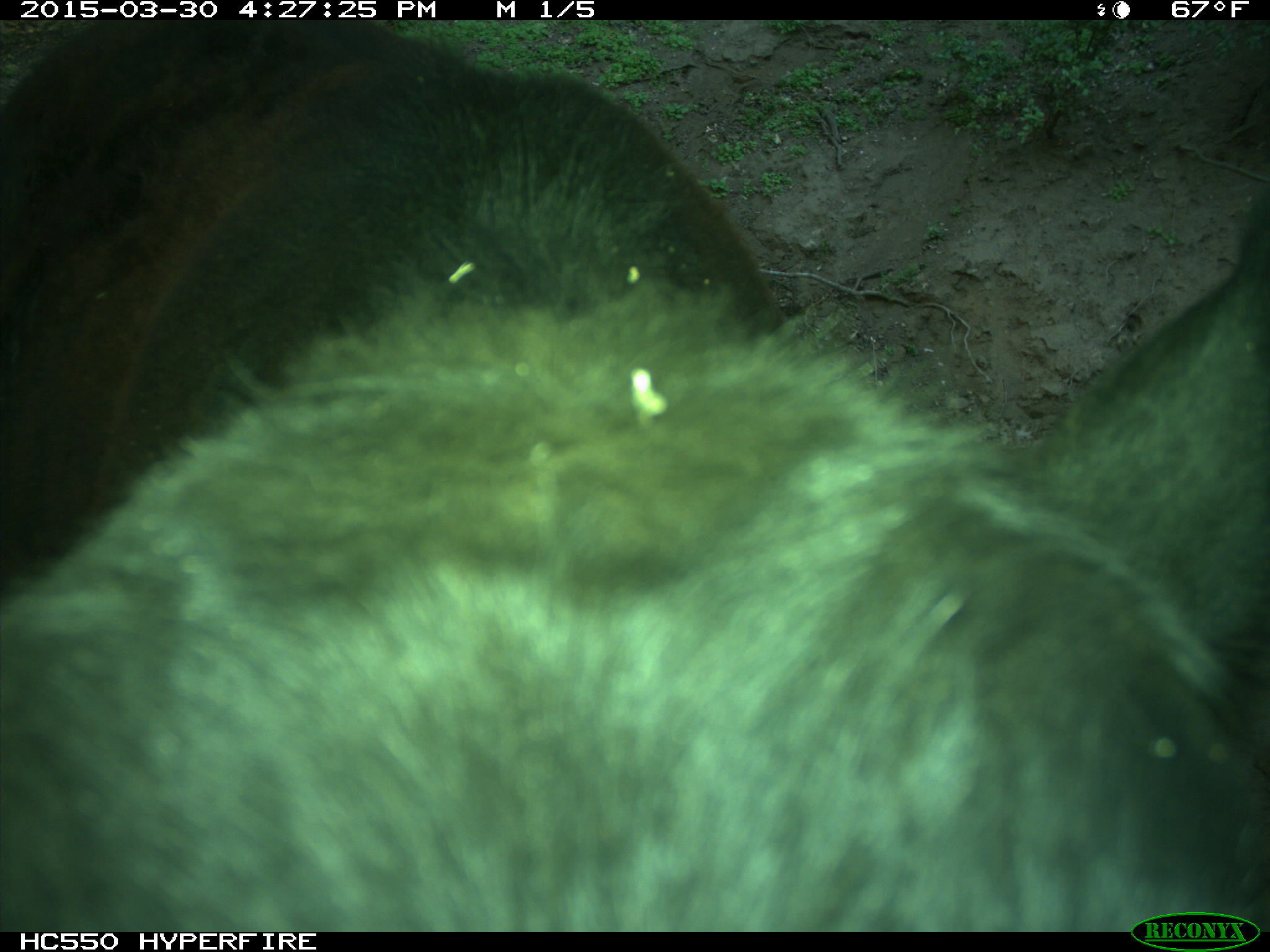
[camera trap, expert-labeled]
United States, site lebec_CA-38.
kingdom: Animalia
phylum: Chordata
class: Mammalia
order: Artiodactyla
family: Bovidae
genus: Bos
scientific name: Bos taurus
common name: domestic cow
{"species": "Bos taurus (domestic cow)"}